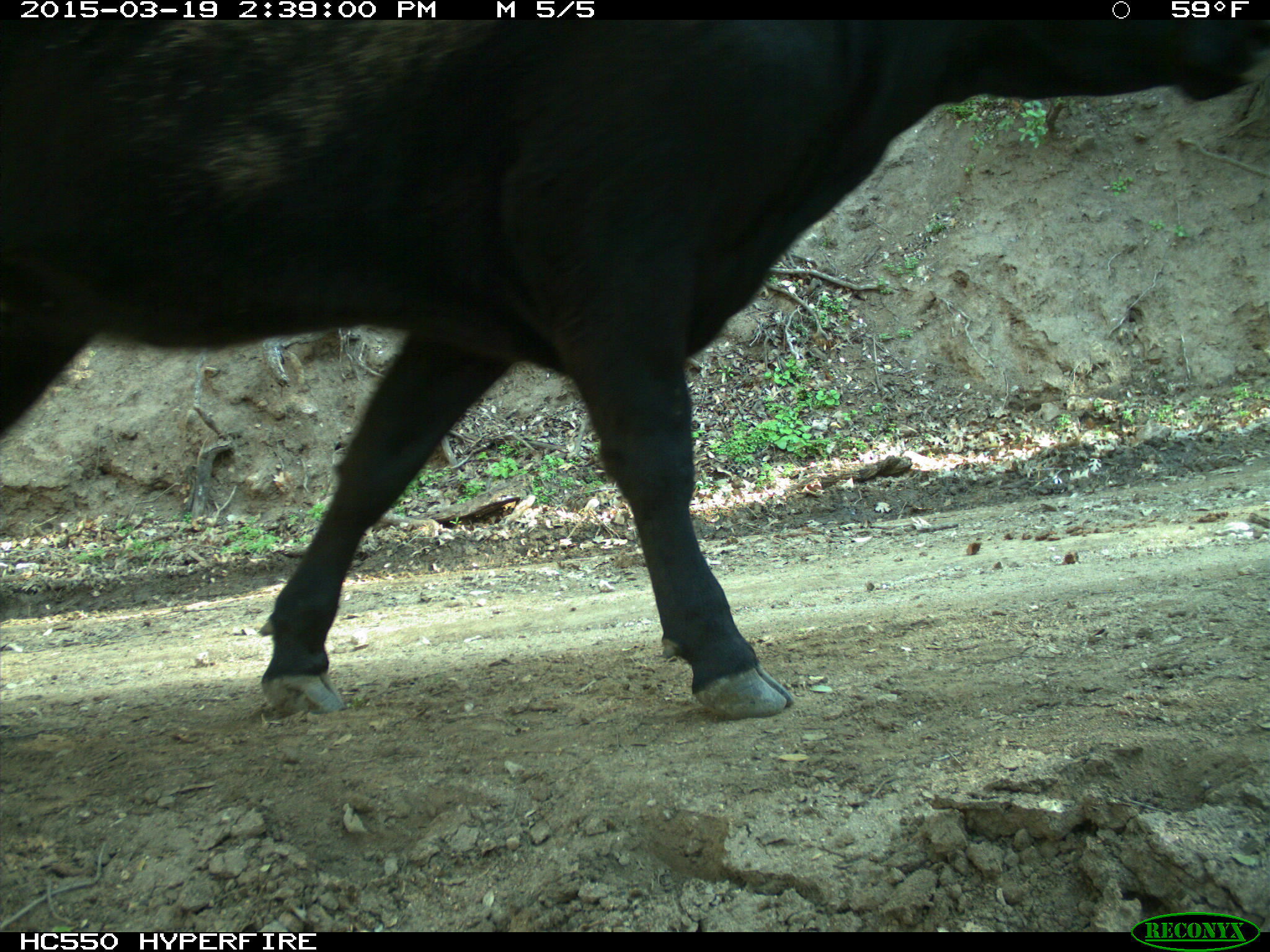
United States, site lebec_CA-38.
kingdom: Animalia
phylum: Chordata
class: Mammalia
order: Artiodactyla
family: Bovidae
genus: Bos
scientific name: Bos taurus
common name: domestic cow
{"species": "Bos taurus (domestic cow)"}